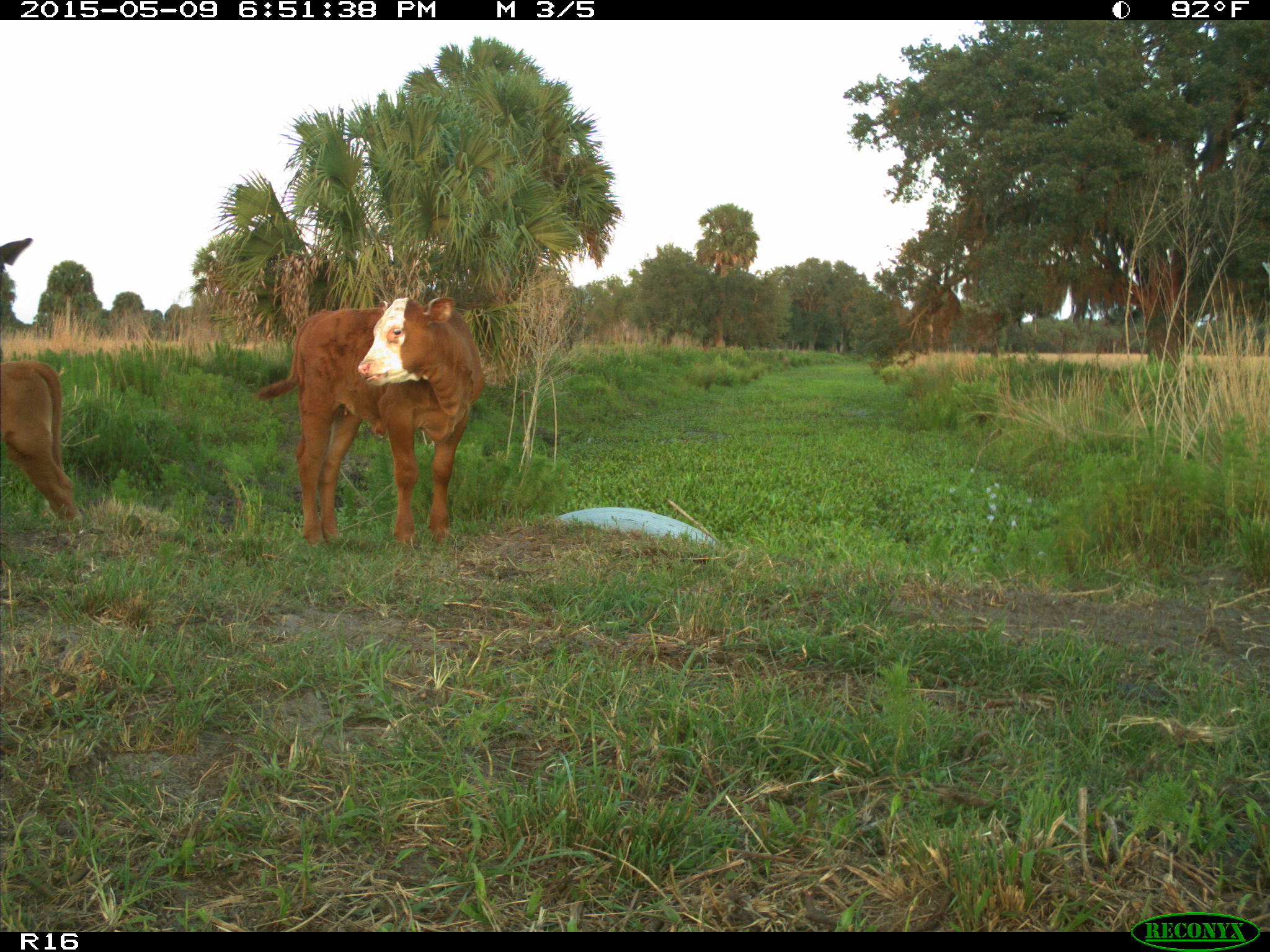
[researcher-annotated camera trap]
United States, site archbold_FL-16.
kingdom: Animalia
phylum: Chordata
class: Mammalia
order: Artiodactyla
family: Bovidae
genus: Bos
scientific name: Bos taurus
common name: domestic cow